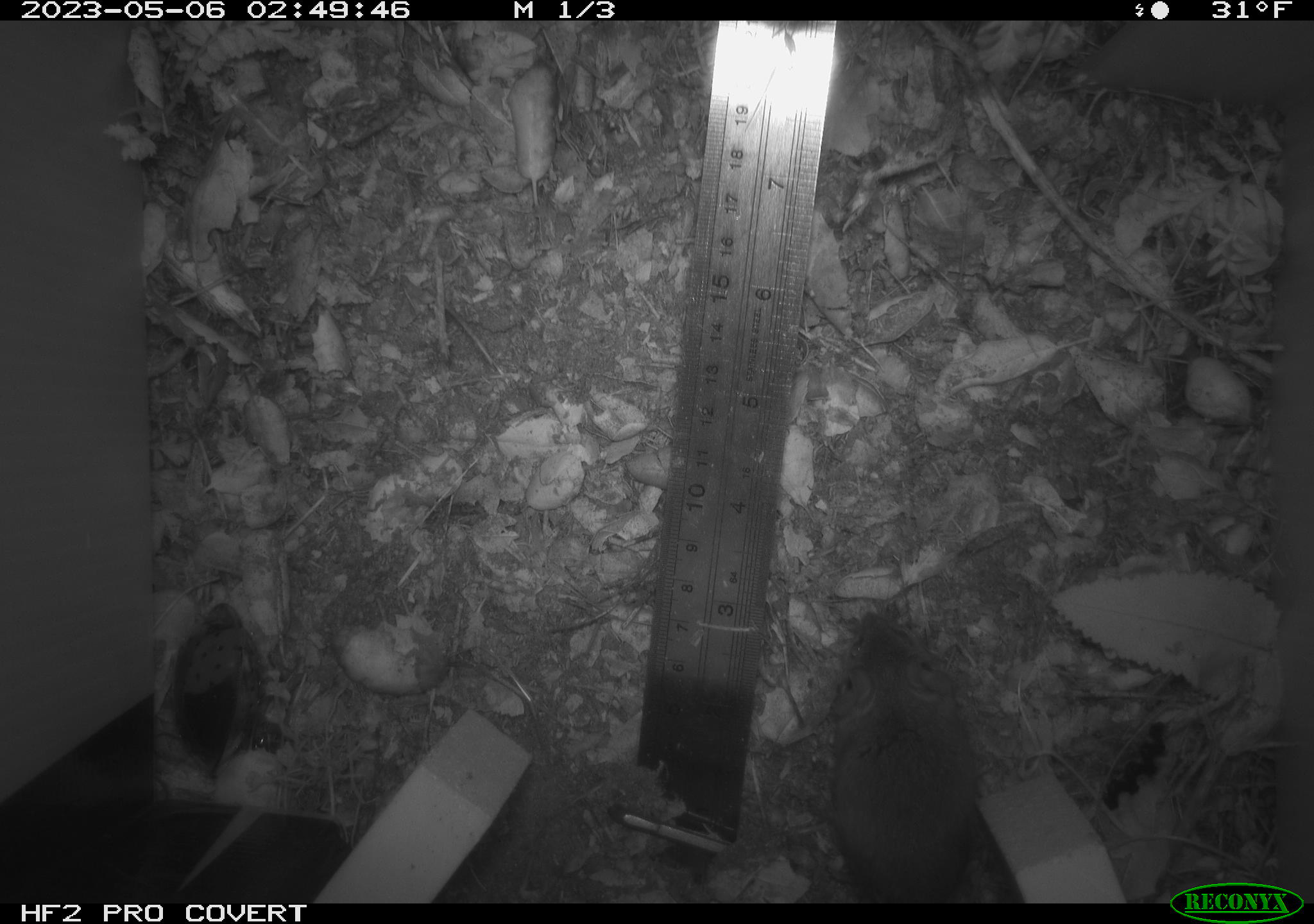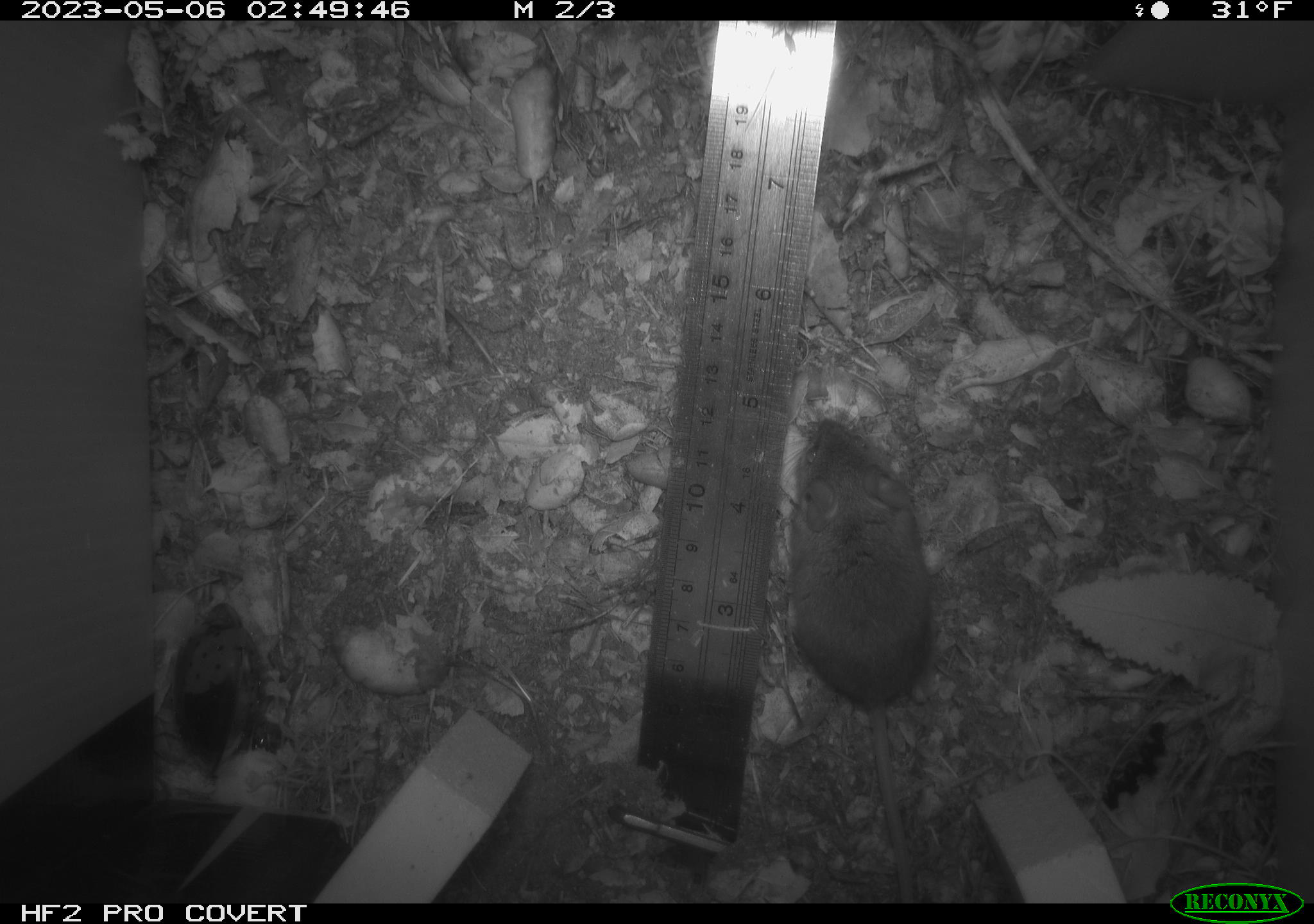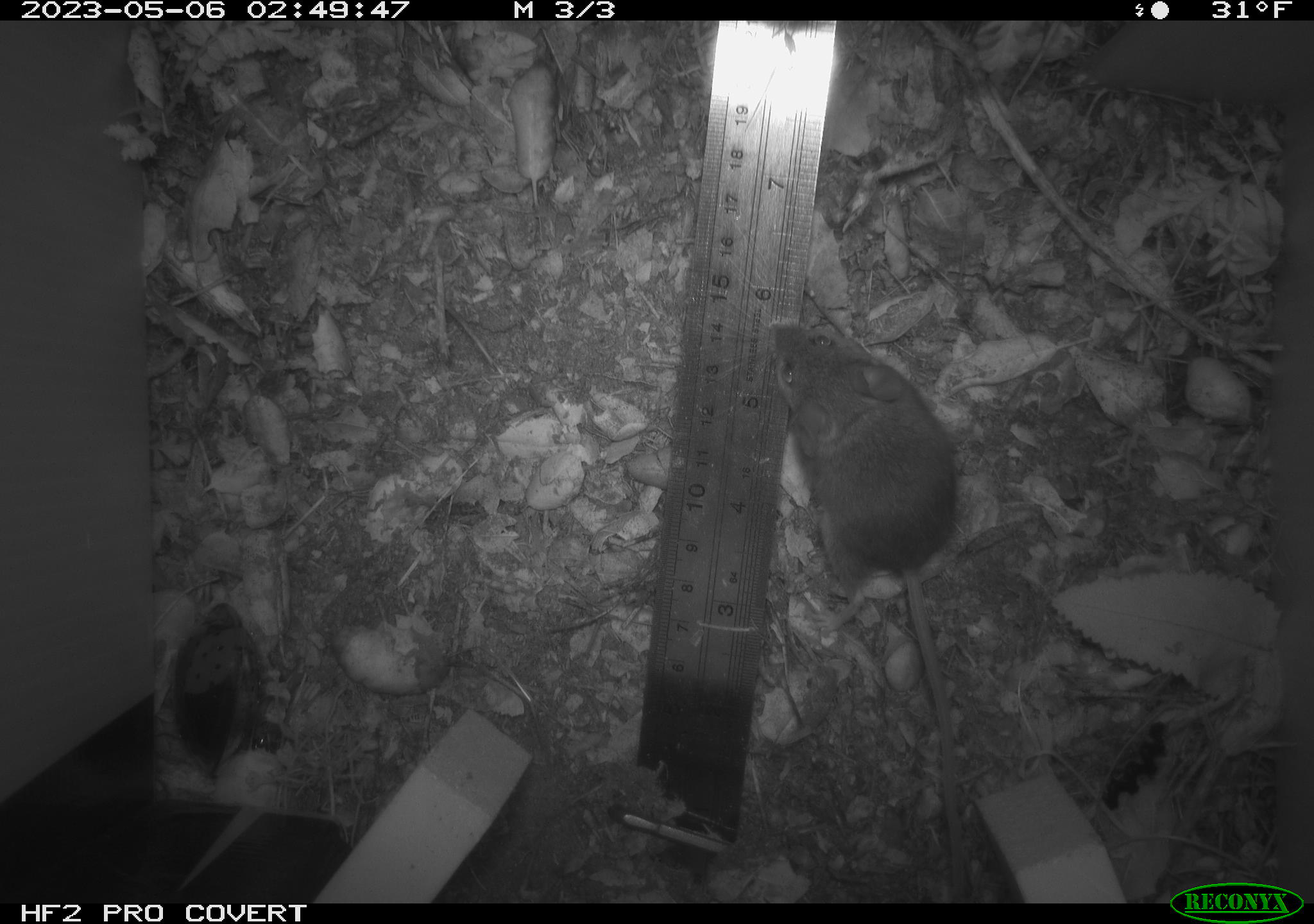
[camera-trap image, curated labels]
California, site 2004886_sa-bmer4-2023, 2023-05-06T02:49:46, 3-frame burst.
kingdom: Animalia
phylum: Chordata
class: Mammalia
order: Rodentia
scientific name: Rodentia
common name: mouse species